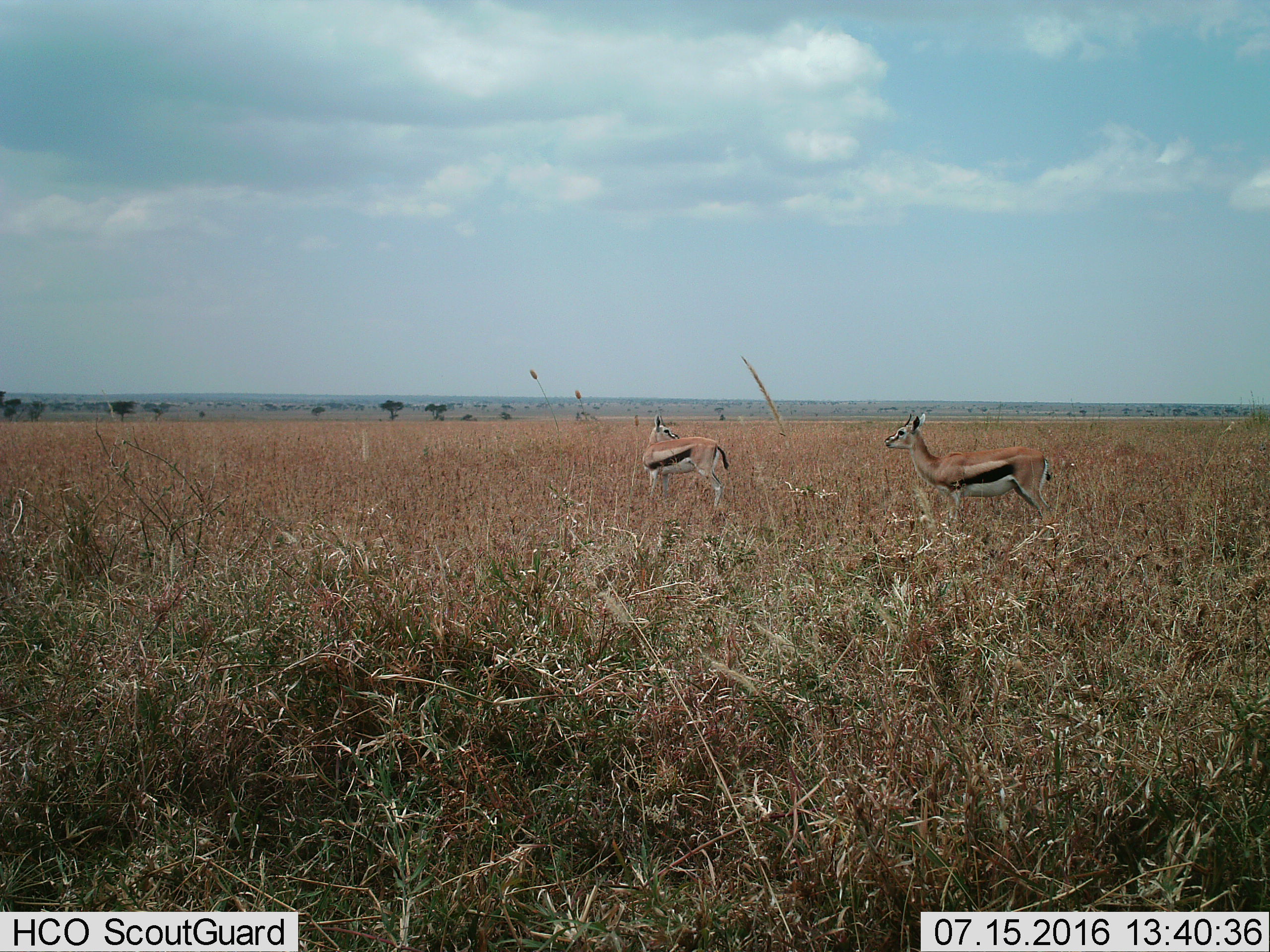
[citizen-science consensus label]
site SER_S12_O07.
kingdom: Animalia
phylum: Chordata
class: Mammalia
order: Artiodactyla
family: Bovidae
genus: Eudorcas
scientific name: Eudorcas thomsonii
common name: thomson's gazelle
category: gazellethomsons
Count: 2.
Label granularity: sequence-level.